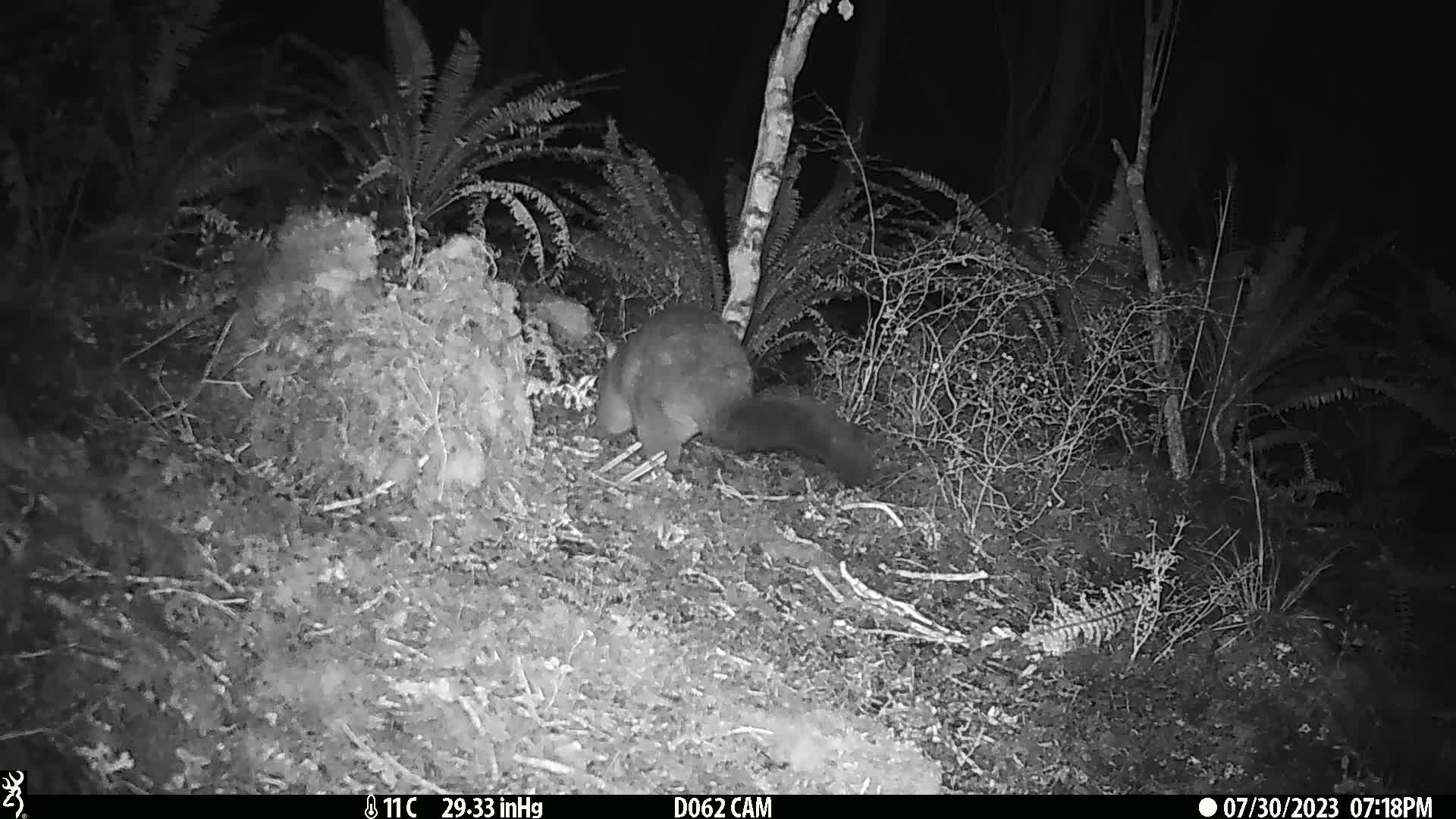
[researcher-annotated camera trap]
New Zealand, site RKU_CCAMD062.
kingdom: Animalia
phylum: Chordata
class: Mammalia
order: Diprotodontia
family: Phalangeridae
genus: Trichosurus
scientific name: Trichosurus vulpecula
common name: common brushtail possum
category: possum